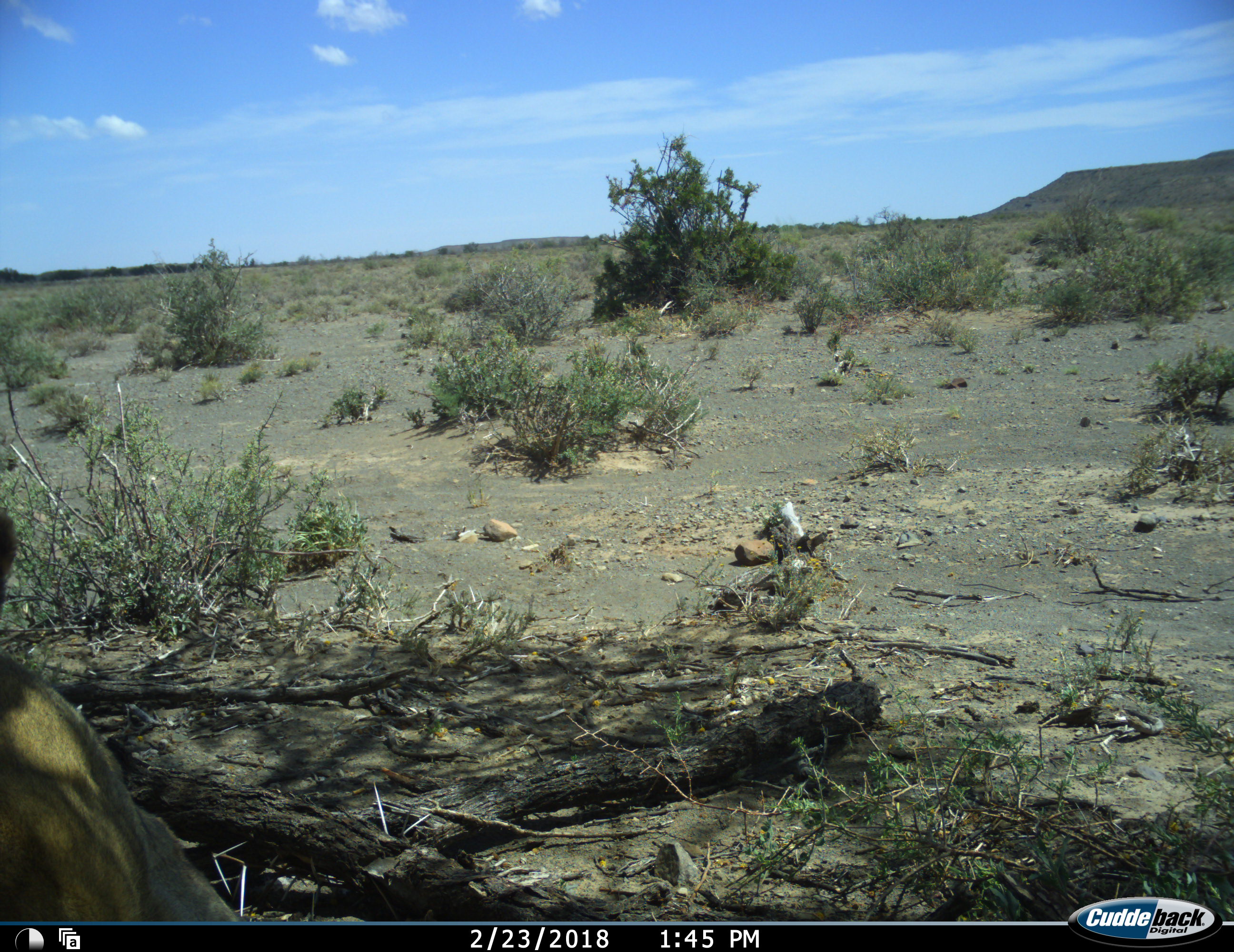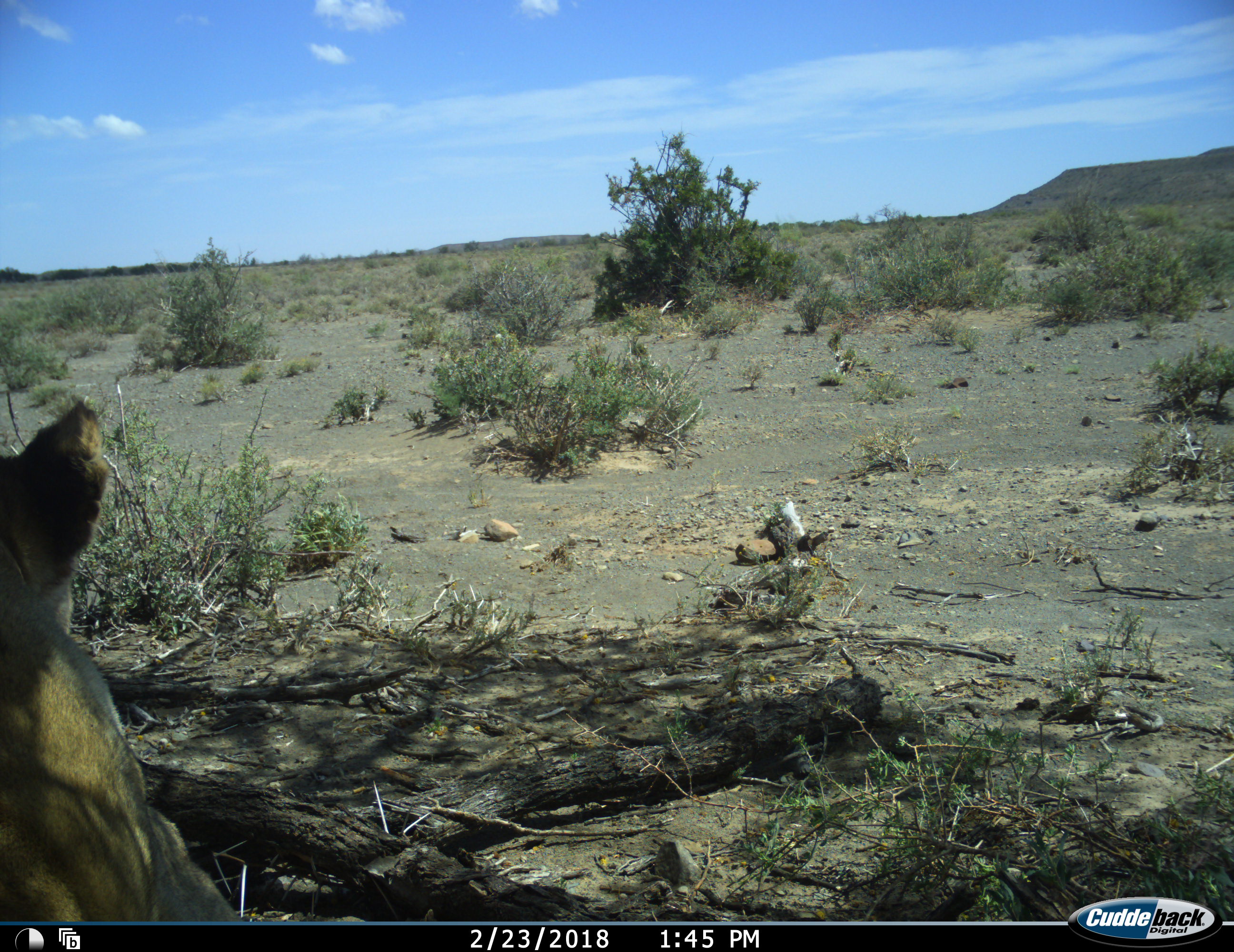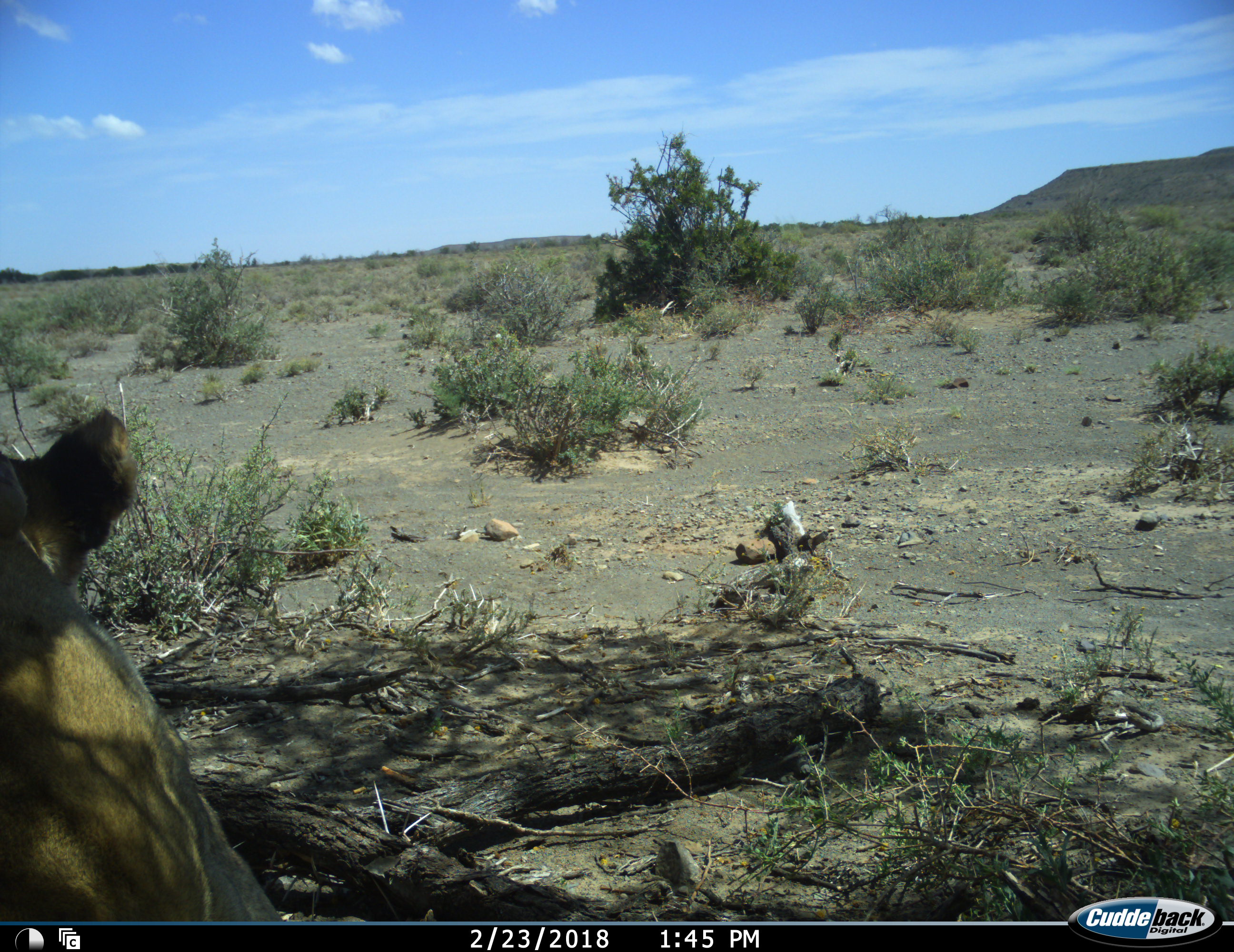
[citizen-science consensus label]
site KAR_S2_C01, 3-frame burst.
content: unidentified animal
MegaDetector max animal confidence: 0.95